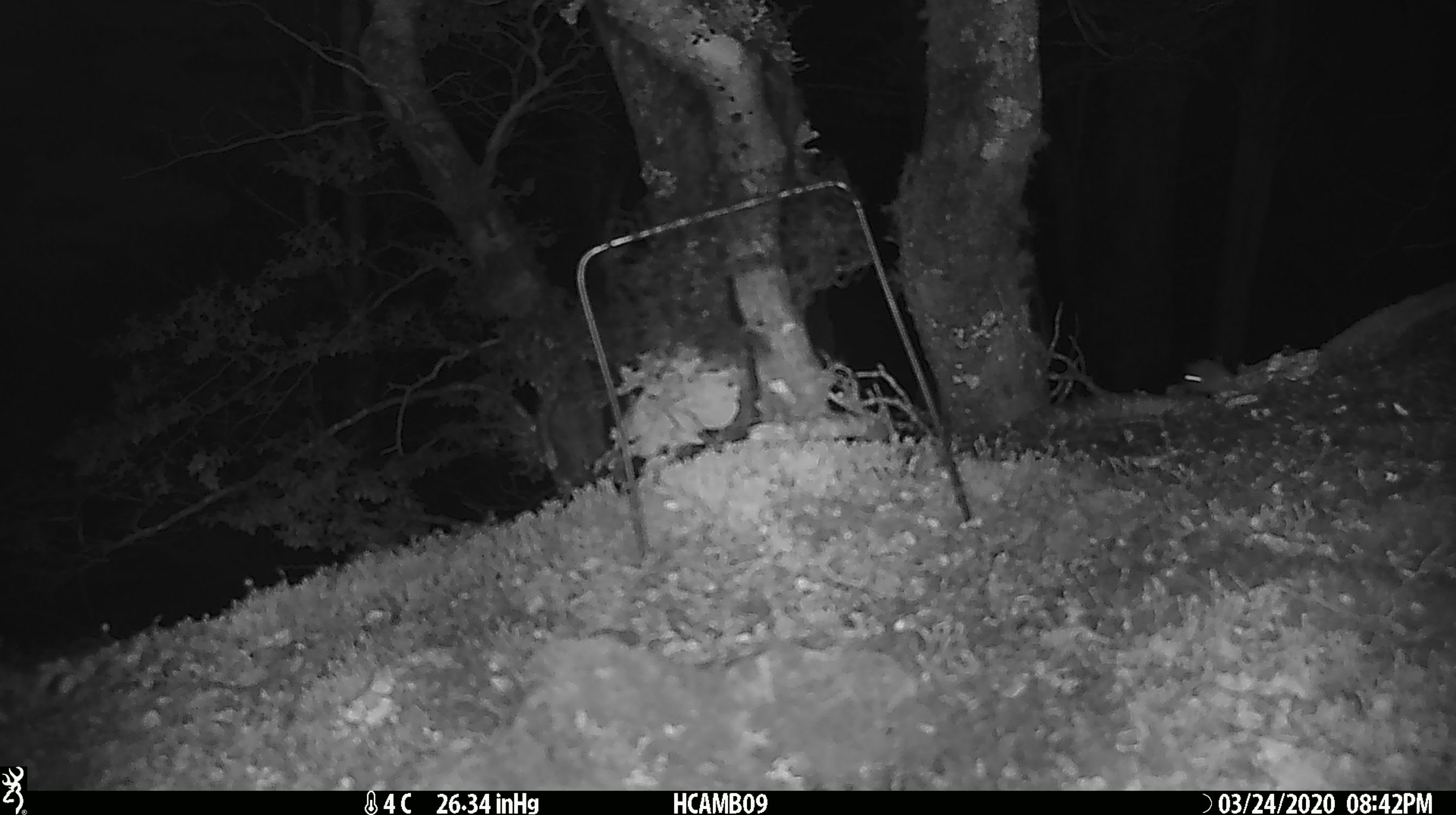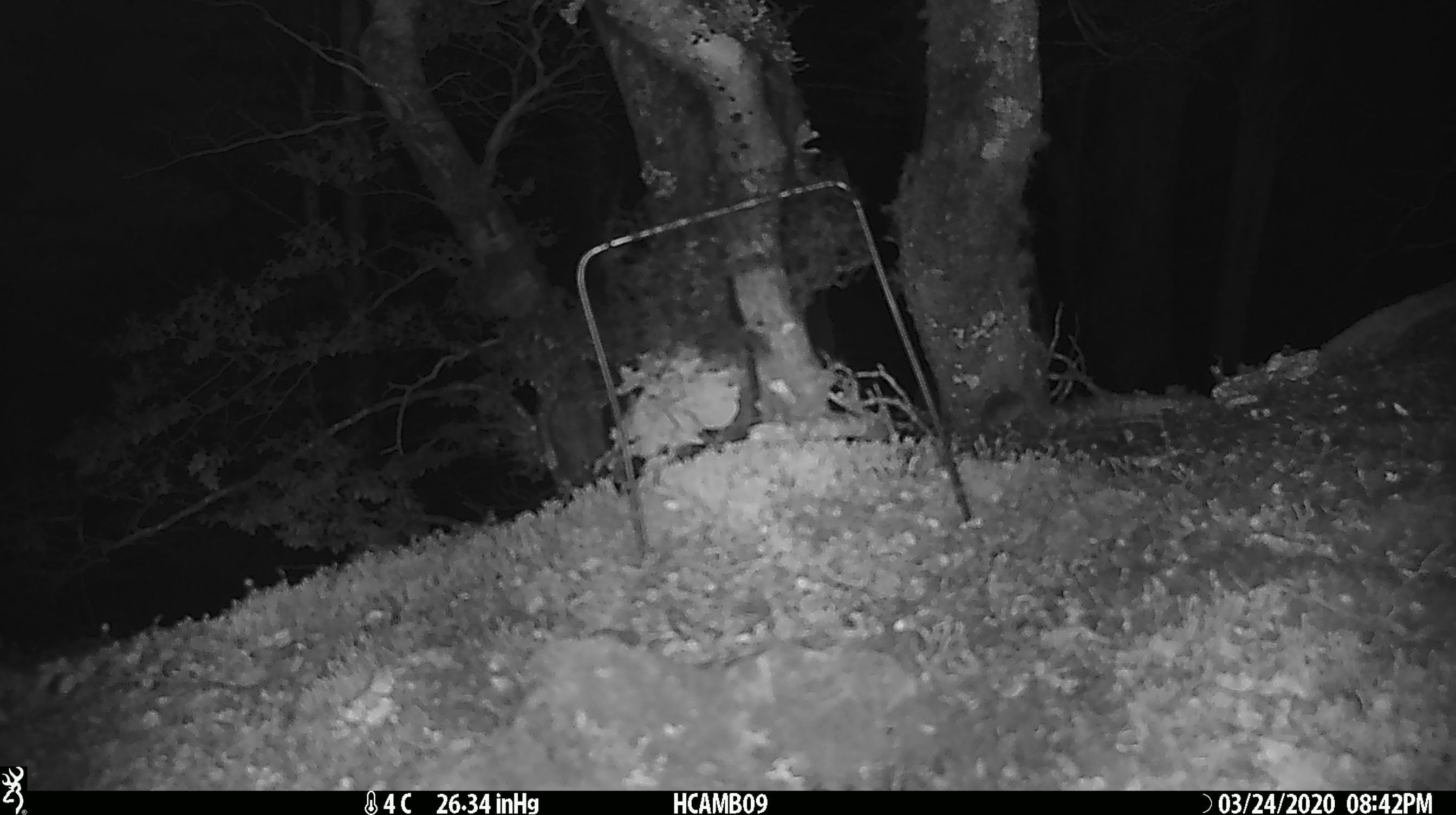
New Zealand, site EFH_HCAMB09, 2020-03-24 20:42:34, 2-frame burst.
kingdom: Animalia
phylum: Chordata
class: Mammalia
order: Rodentia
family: Muridae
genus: Mus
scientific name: Mus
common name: mouse